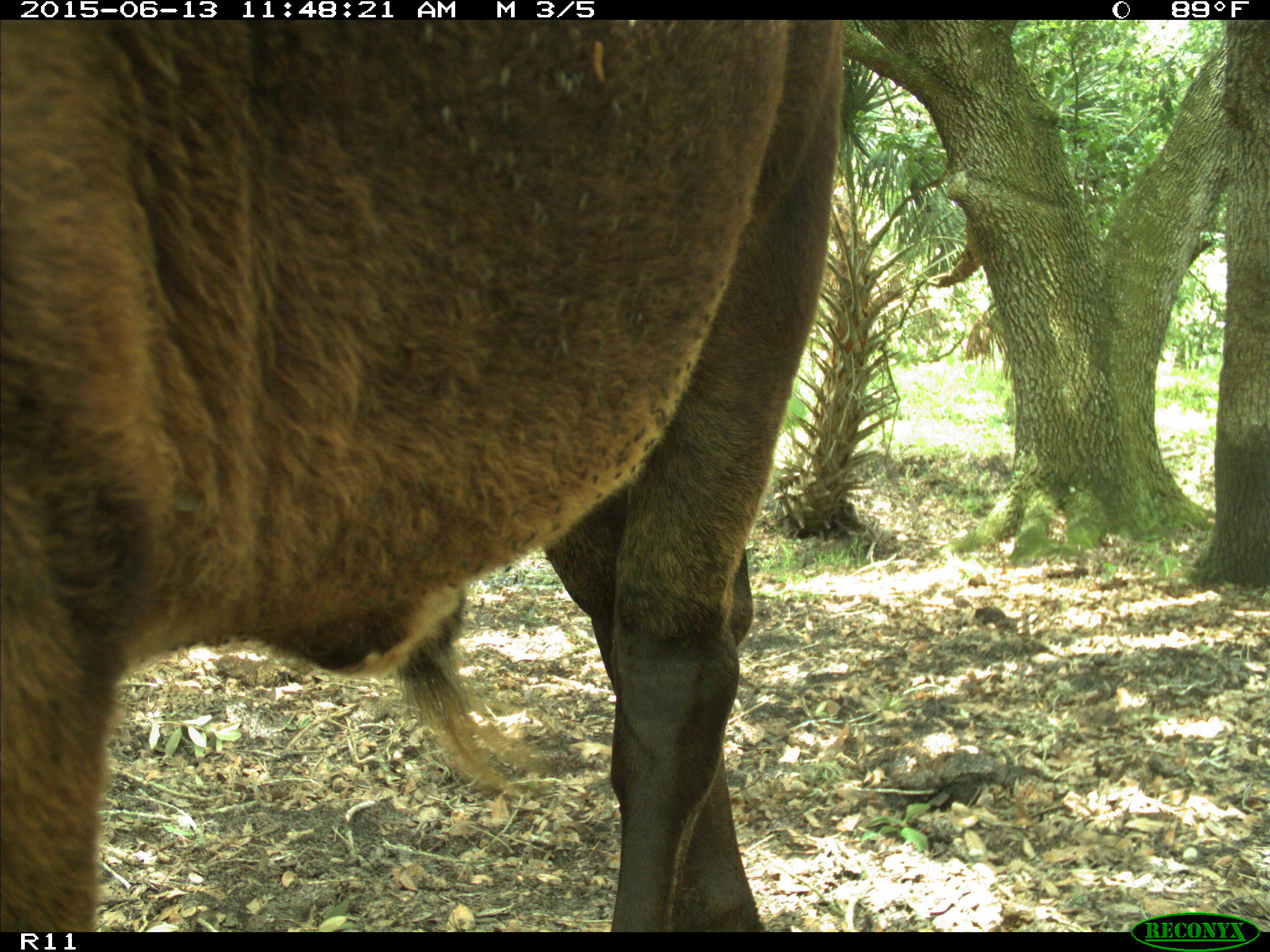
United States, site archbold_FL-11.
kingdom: Animalia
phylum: Chordata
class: Mammalia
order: Artiodactyla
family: Bovidae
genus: Bos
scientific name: Bos taurus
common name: domestic cow